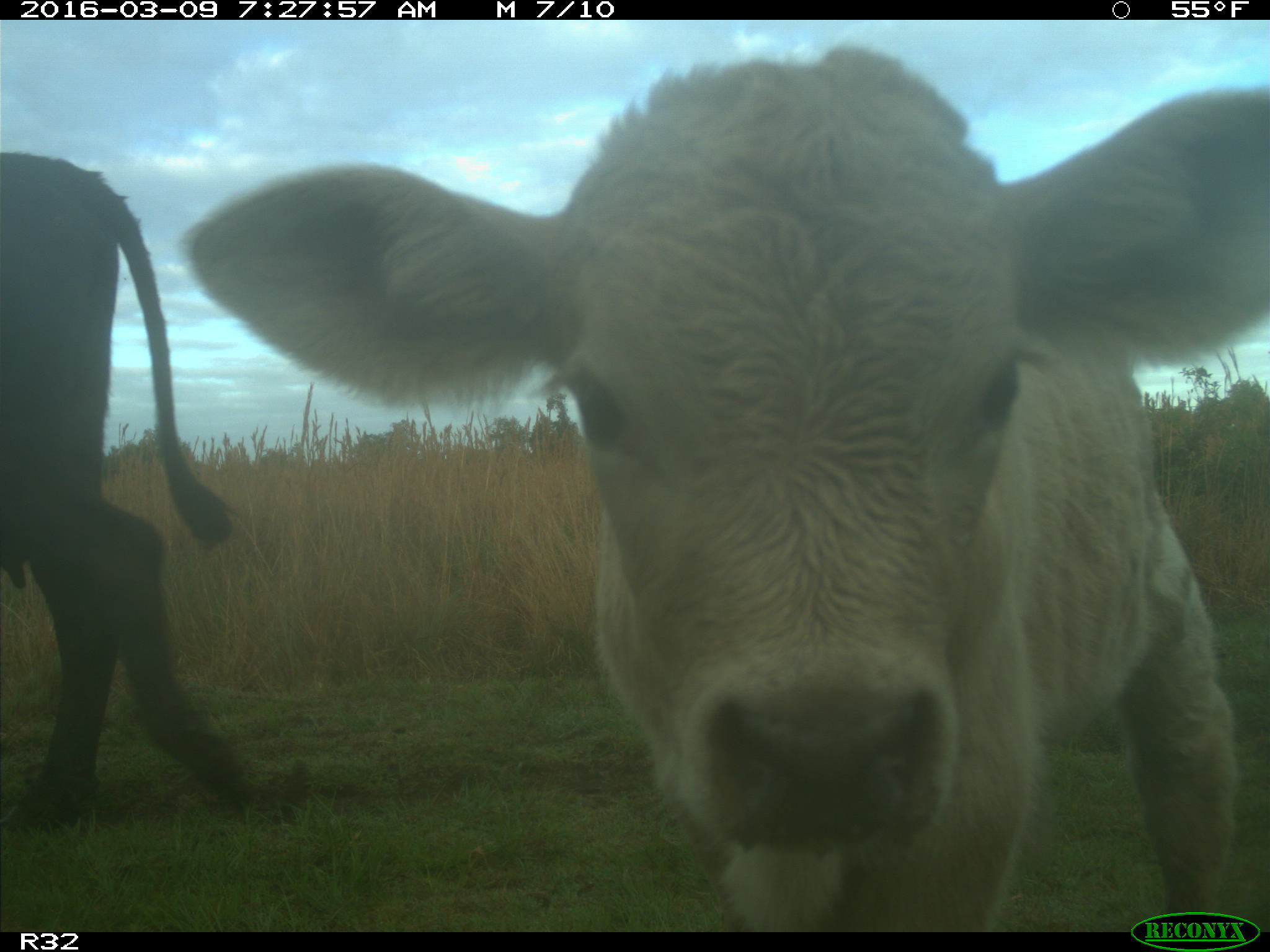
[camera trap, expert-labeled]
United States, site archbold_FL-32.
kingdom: Animalia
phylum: Chordata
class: Mammalia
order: Artiodactyla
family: Bovidae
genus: Bos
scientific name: Bos taurus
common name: domestic cow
Bos taurus (domestic cow).